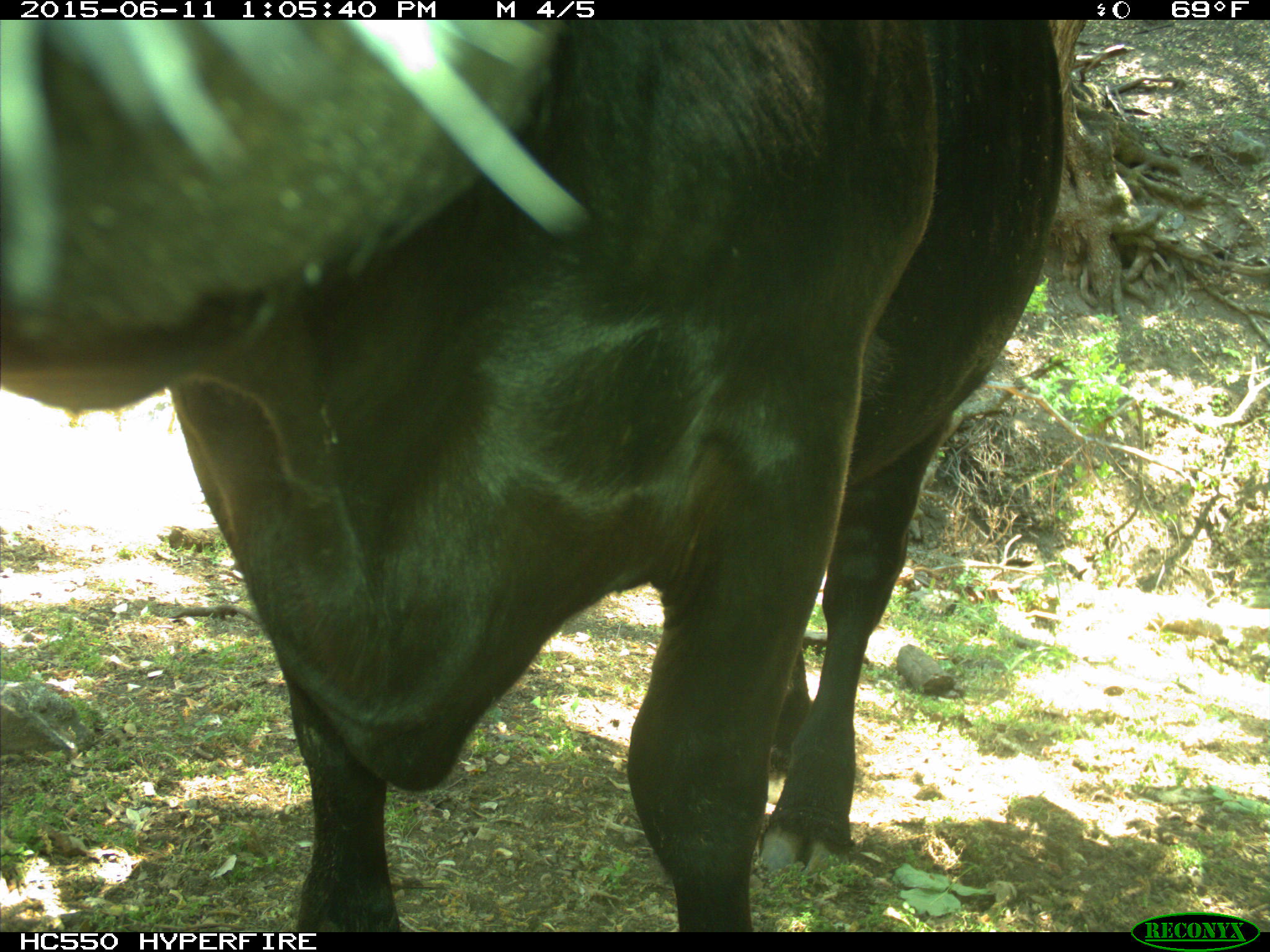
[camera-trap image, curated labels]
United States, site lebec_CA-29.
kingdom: Animalia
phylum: Chordata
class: Mammalia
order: Artiodactyla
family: Bovidae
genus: Bos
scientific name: Bos taurus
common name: domestic cow